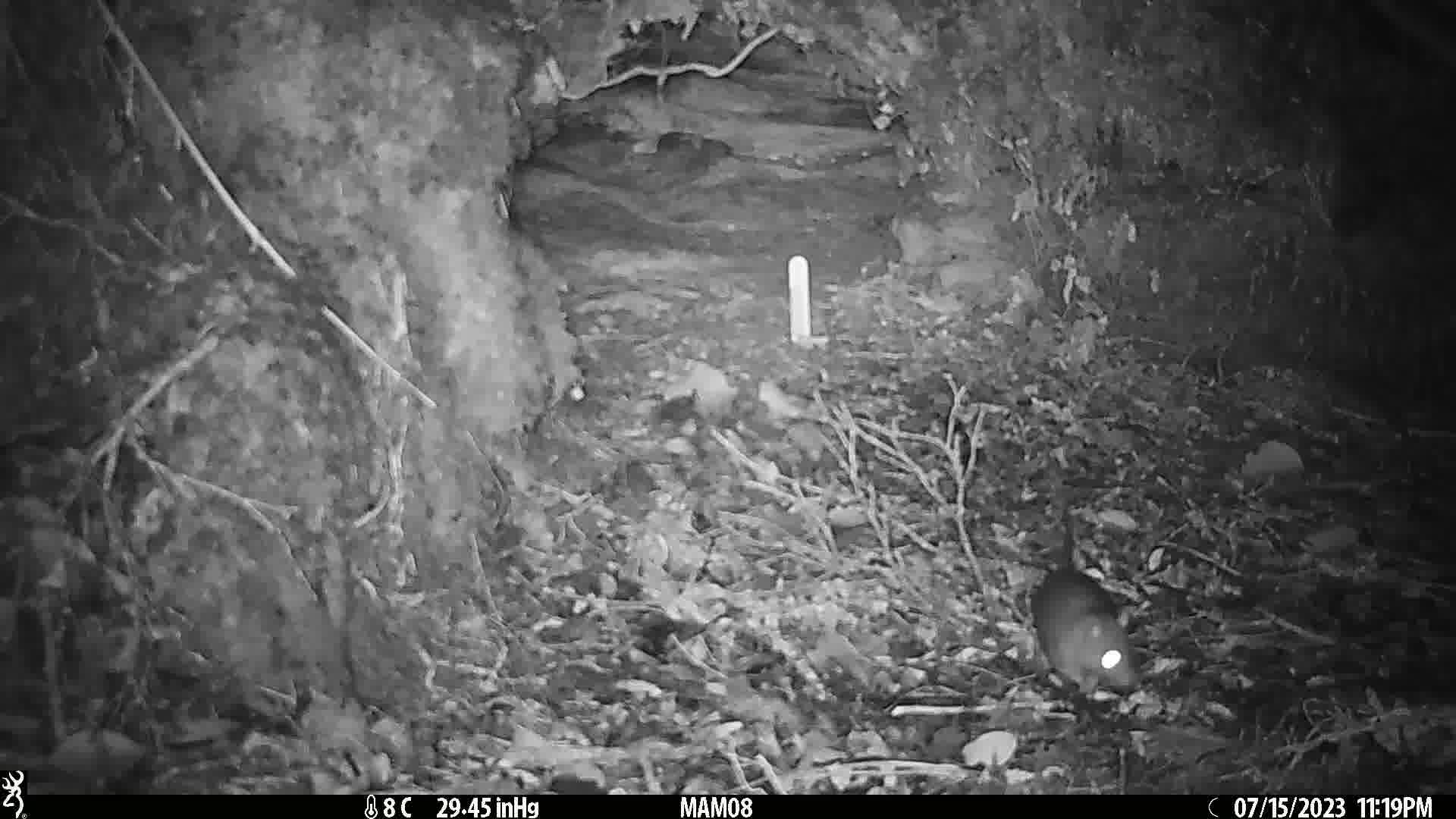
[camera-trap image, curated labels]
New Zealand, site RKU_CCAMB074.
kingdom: Animalia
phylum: Chordata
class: Mammalia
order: Rodentia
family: Muridae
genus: Rattus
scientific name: Rattus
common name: rat